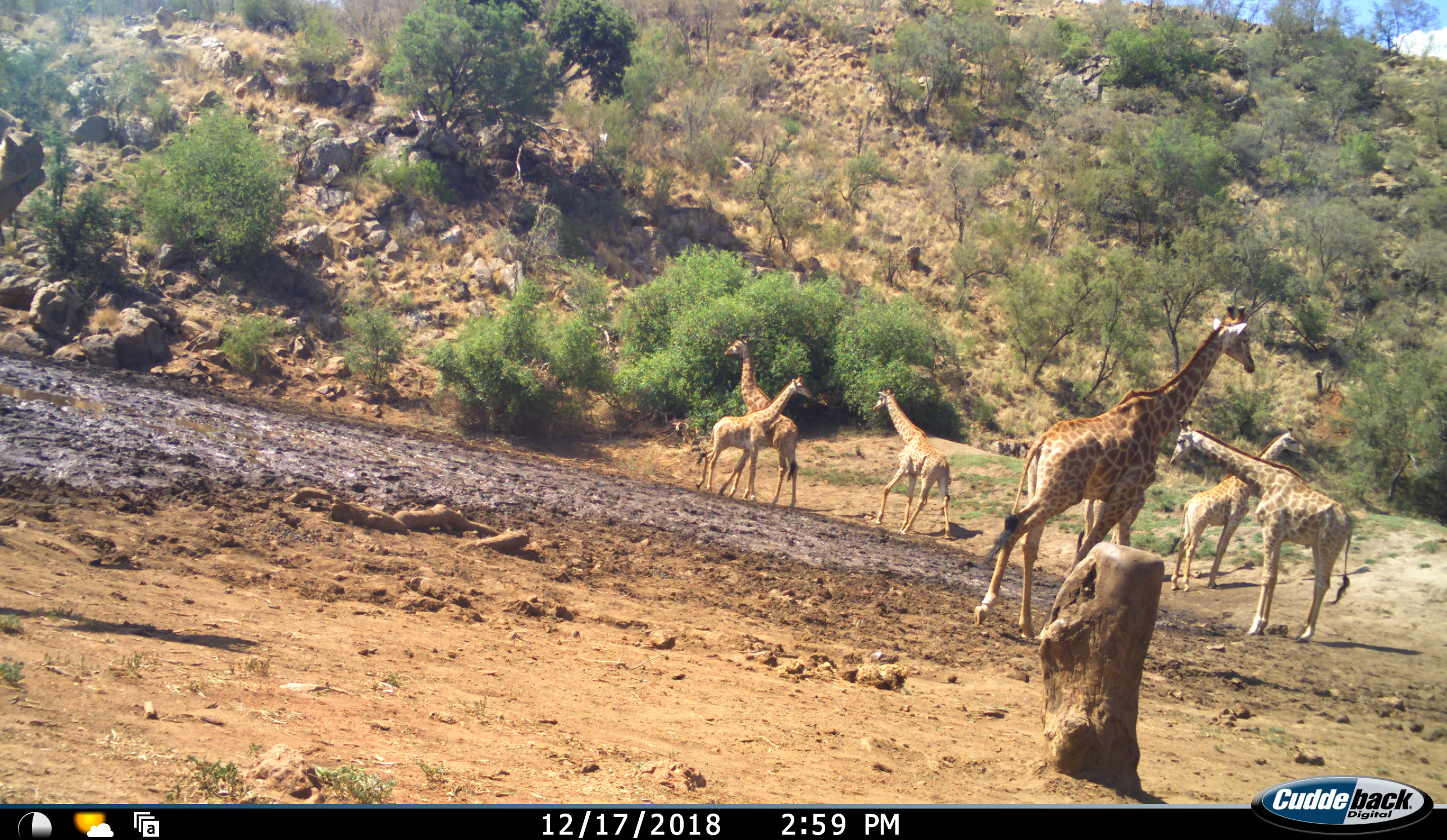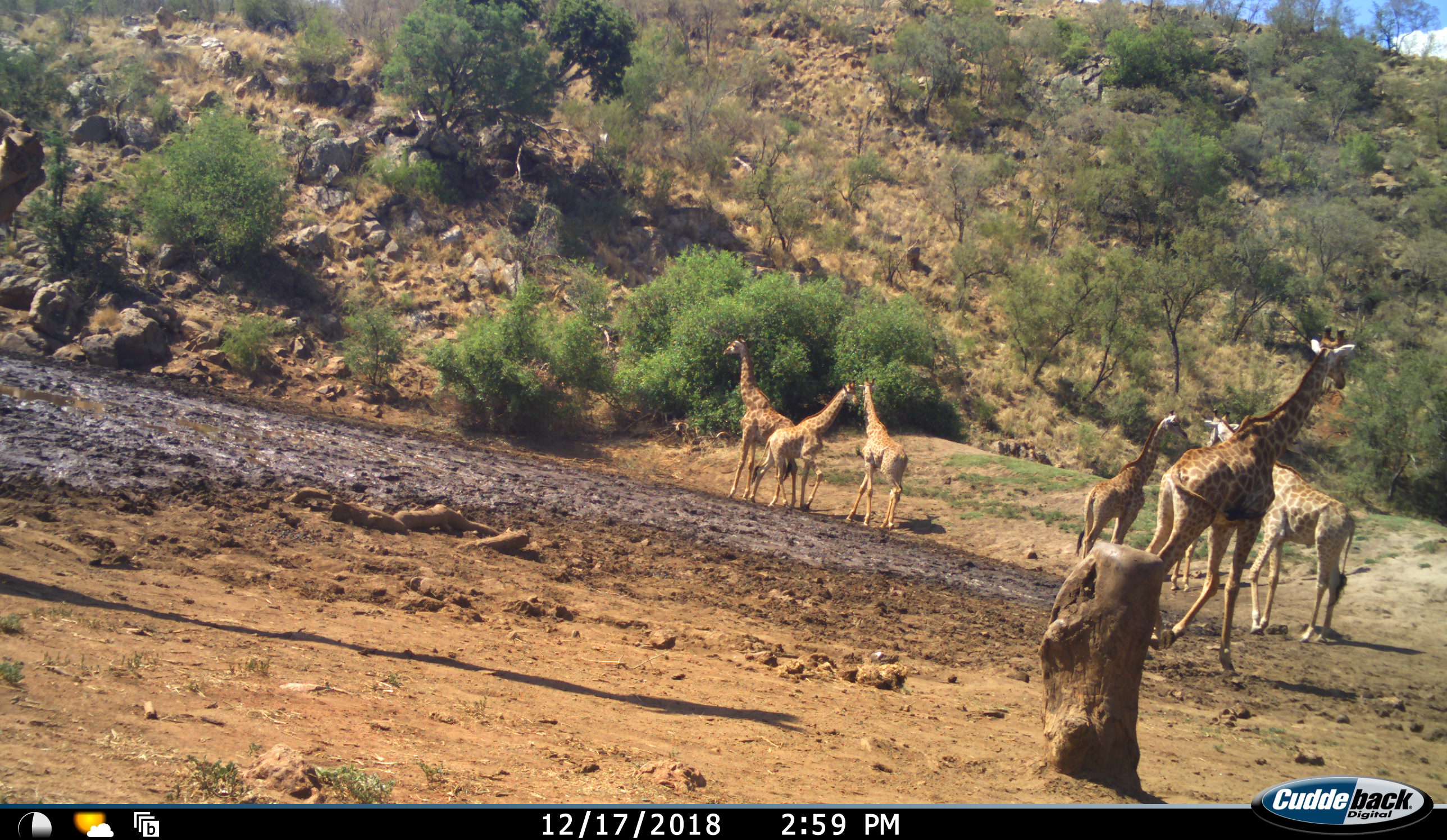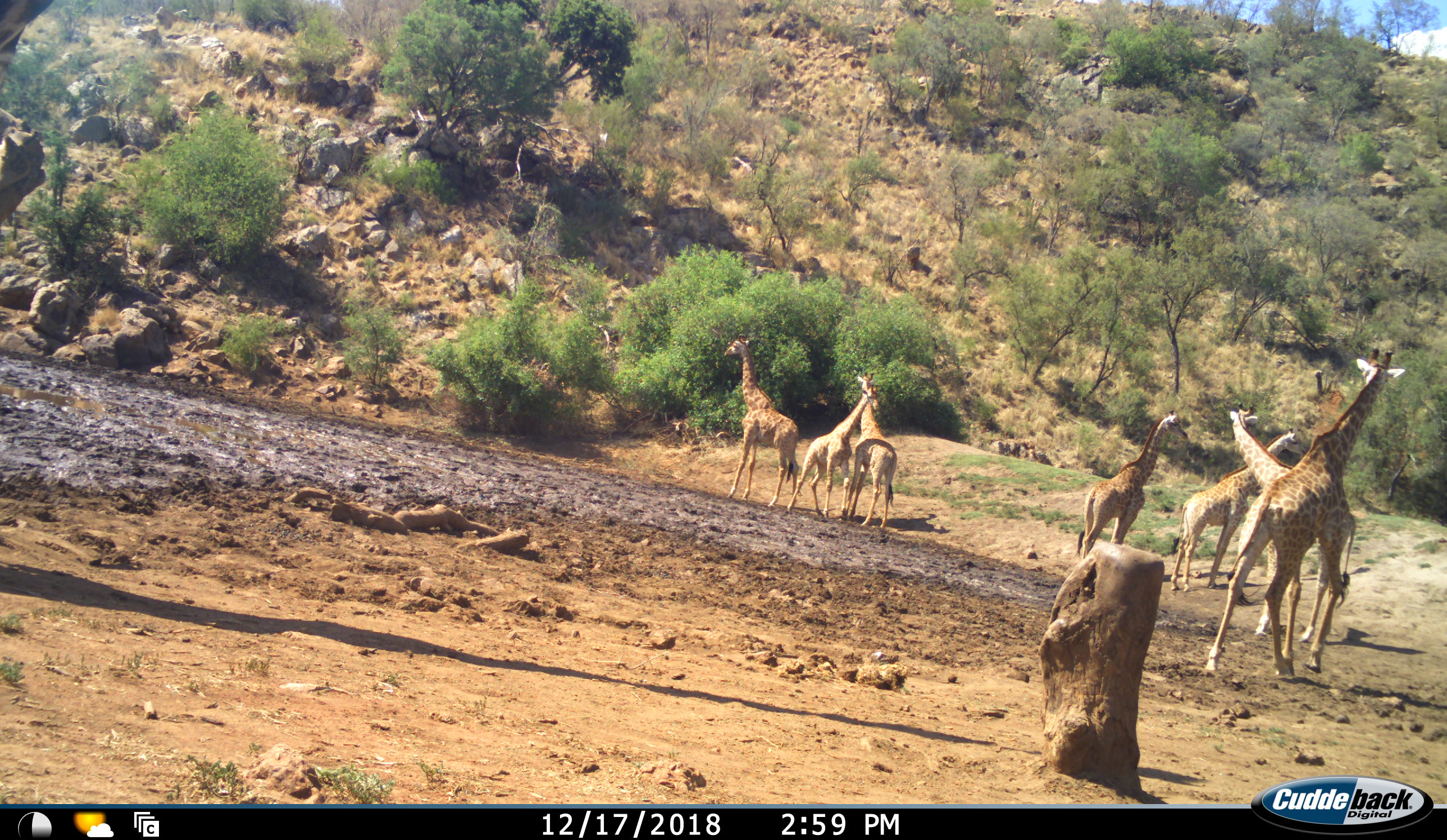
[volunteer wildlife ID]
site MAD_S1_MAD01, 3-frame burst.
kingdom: Animalia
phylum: Chordata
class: Mammalia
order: Artiodactyla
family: Giraffidae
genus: Giraffa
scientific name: Giraffa camelopardalis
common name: giraffe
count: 7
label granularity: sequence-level